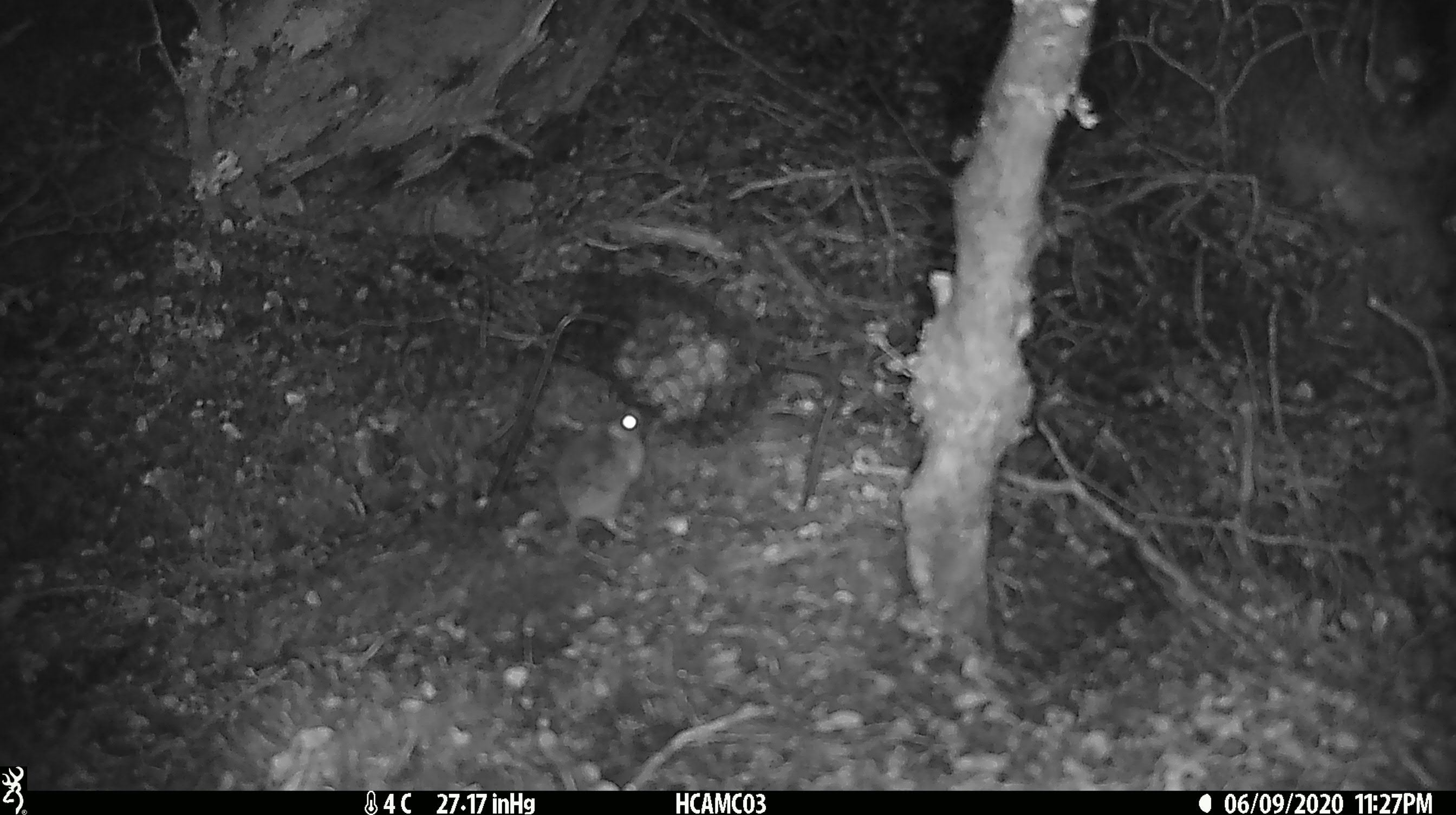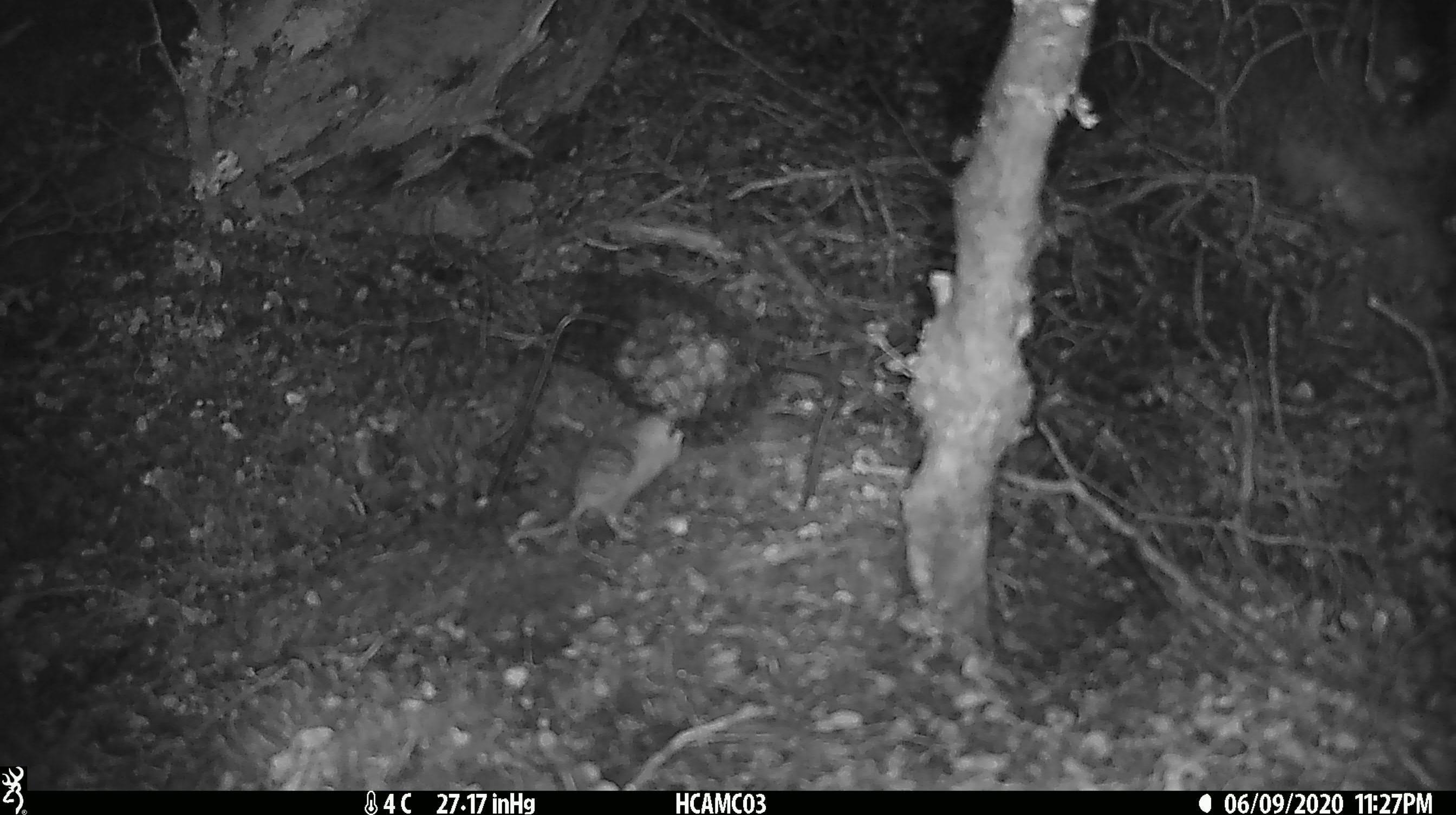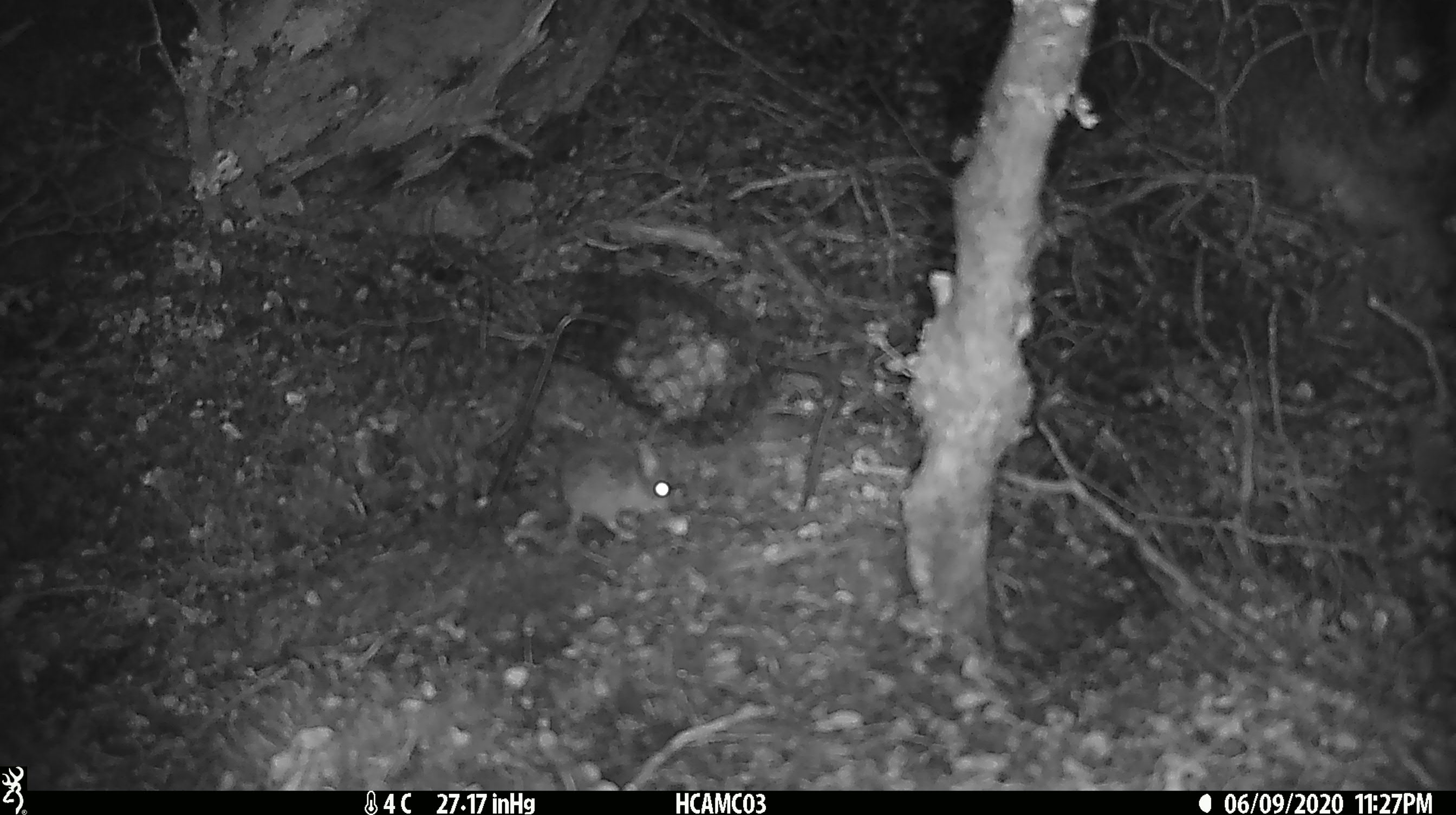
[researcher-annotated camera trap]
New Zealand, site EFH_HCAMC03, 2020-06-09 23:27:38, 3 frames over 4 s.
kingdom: Animalia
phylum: Chordata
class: Mammalia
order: Rodentia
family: Muridae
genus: Mus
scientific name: Mus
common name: mouse